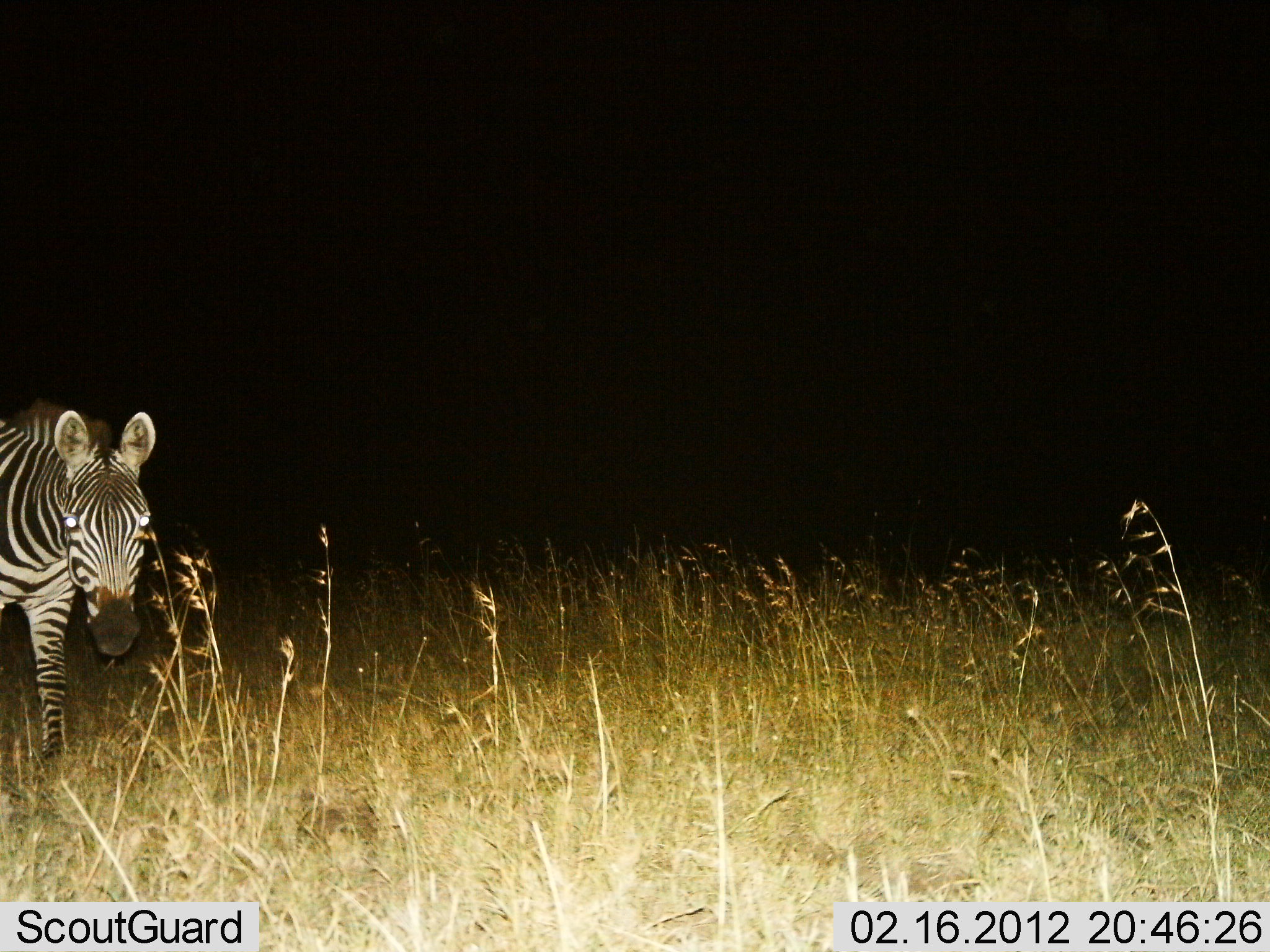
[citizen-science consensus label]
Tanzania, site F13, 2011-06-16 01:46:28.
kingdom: Animalia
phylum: Chordata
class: Mammalia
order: Perissodactyla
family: Equidae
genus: Equus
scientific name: Equus quagga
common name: plains zebra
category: zebra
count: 1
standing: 93%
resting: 0%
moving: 7%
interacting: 0%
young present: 0%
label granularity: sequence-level